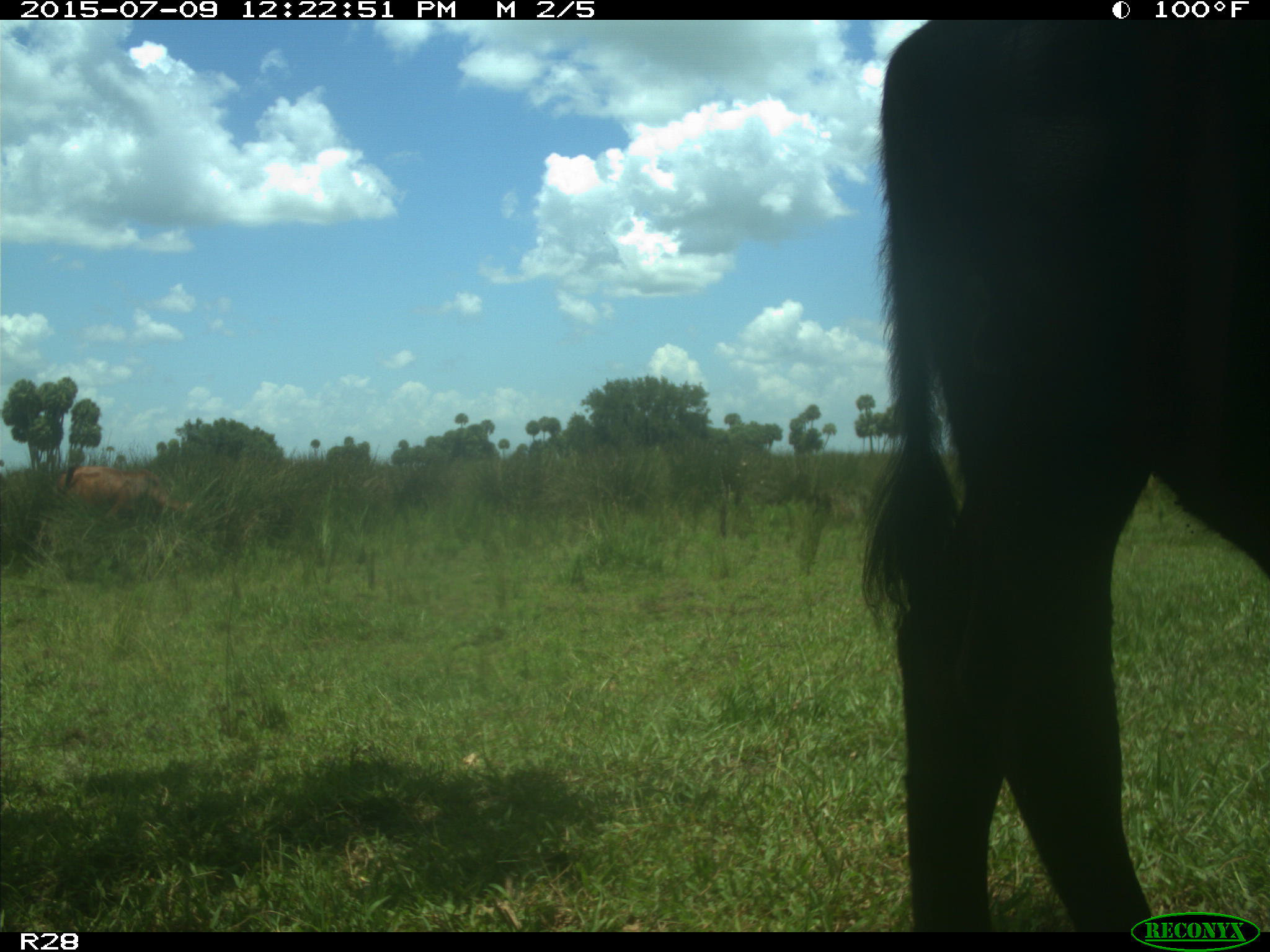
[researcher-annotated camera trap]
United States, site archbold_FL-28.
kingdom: Animalia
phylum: Chordata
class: Mammalia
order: Artiodactyla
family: Bovidae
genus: Bos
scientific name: Bos taurus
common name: domestic cow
Bos taurus (domestic cow).